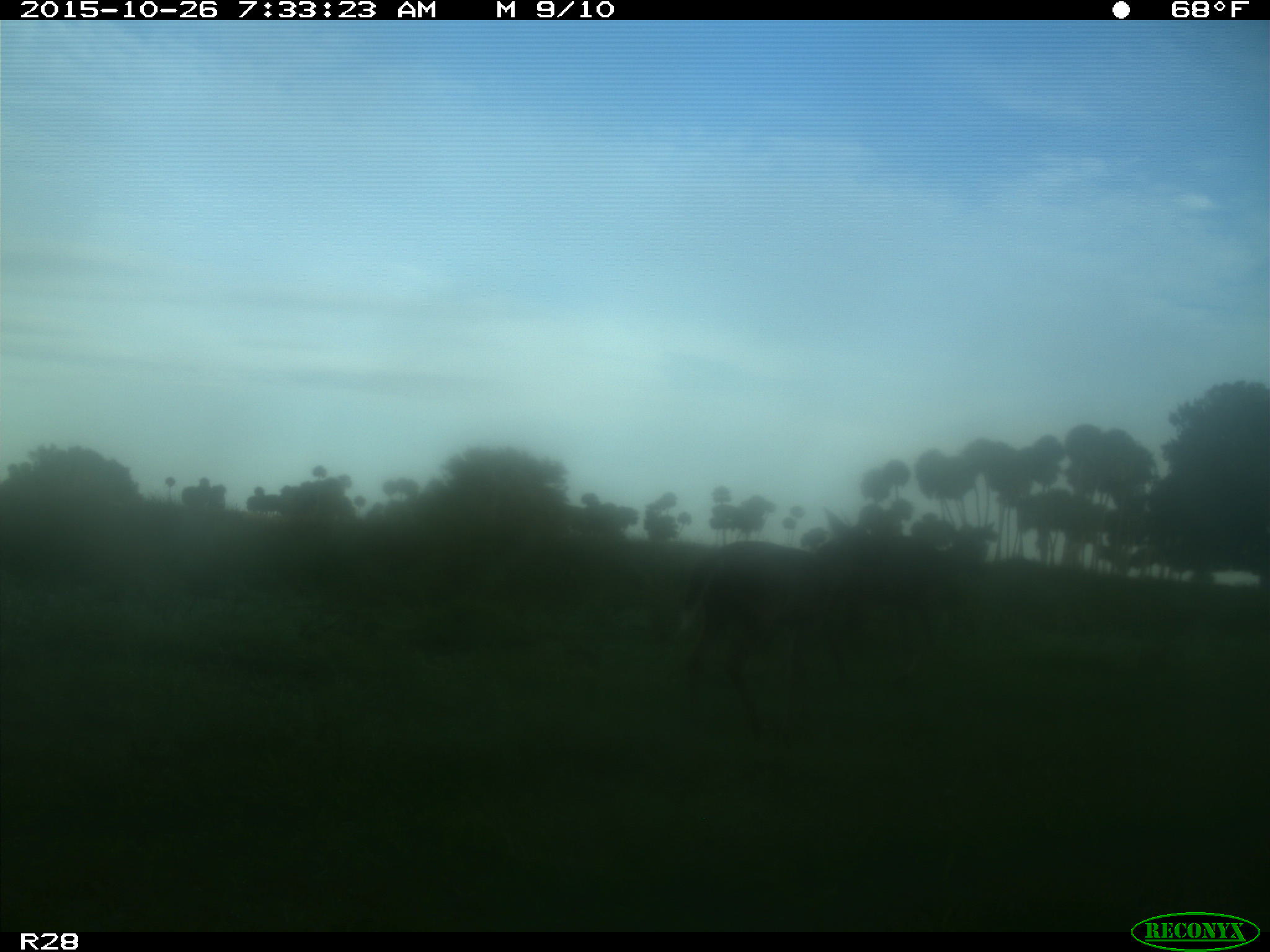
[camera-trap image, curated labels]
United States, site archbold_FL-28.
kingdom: Animalia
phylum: Chordata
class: Mammalia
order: Artiodactyla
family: Cervidae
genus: Odocoileus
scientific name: Odocoileus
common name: deer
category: unidentified deer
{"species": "unidentified deer (deer) (Odocoileus)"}